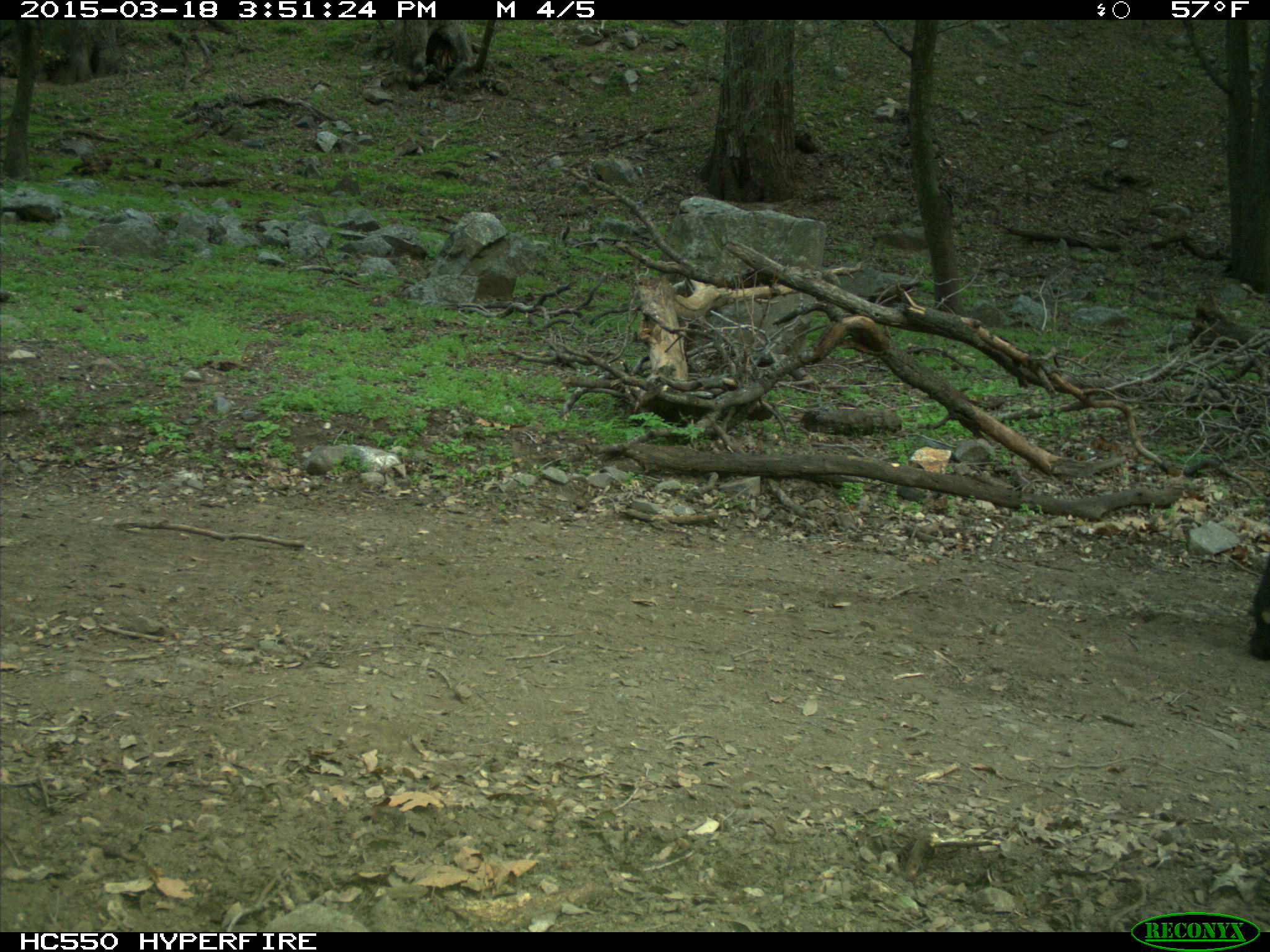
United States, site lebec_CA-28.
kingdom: Animalia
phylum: Chordata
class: Mammalia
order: Artiodactyla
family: Bovidae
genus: Bos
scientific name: Bos taurus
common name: domestic cow